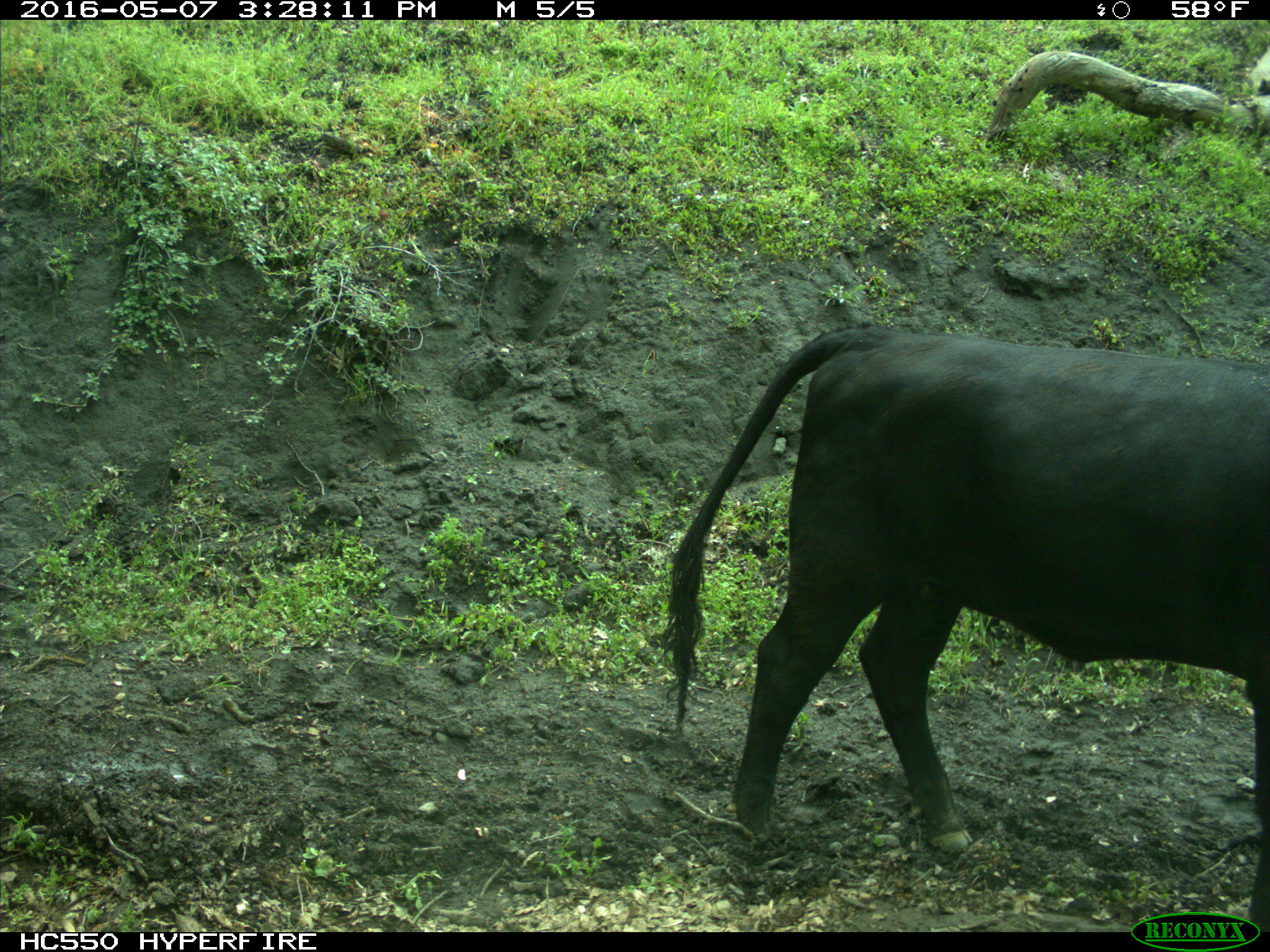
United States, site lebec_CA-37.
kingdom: Animalia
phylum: Chordata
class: Mammalia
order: Artiodactyla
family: Bovidae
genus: Bos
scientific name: Bos taurus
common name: domestic cow